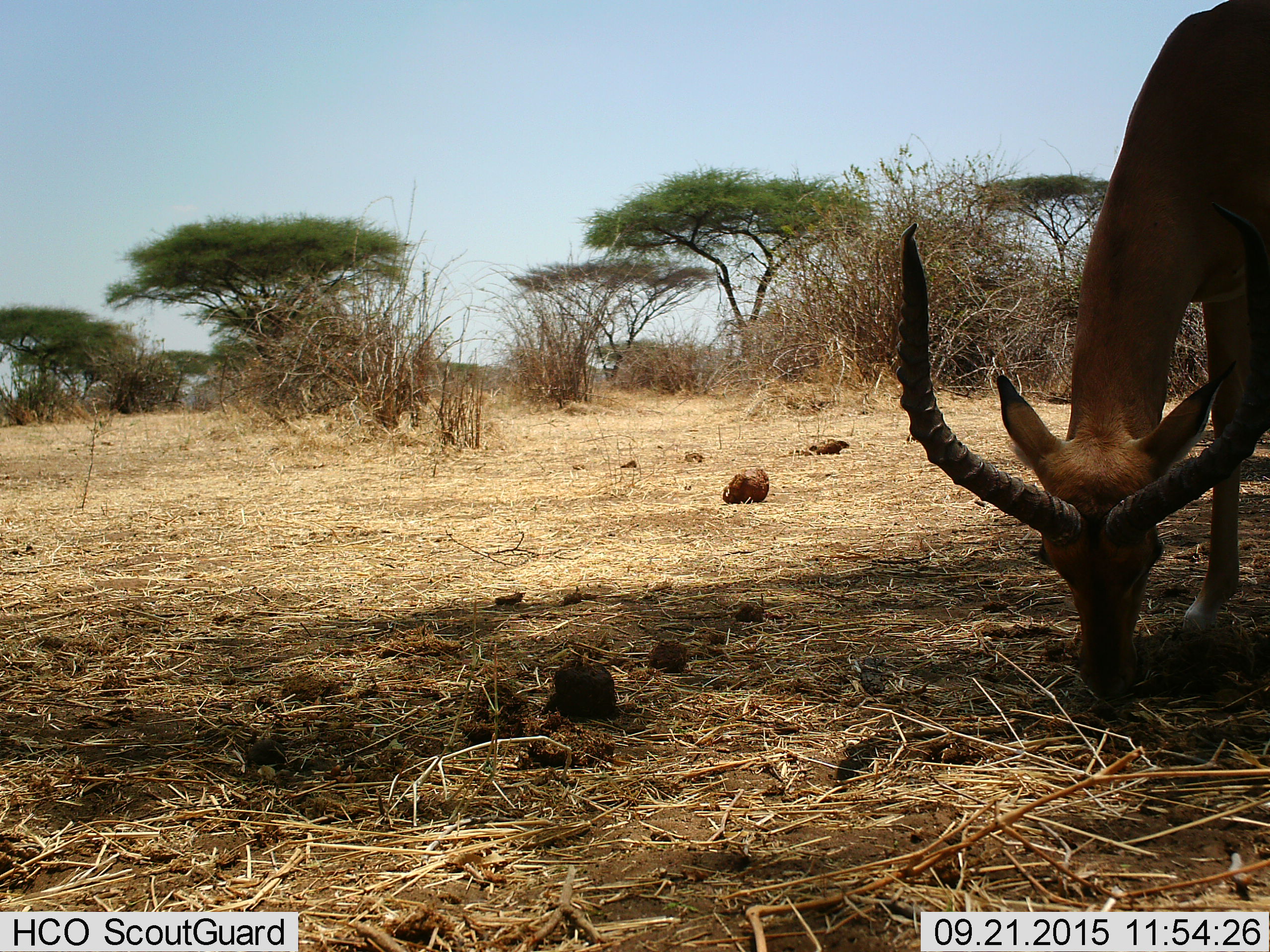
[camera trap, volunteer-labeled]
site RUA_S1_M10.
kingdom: Animalia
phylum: Chordata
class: Mammalia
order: Artiodactyla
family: Bovidae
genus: Aepyceros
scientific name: Aepyceros melampus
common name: impala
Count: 1.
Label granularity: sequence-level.